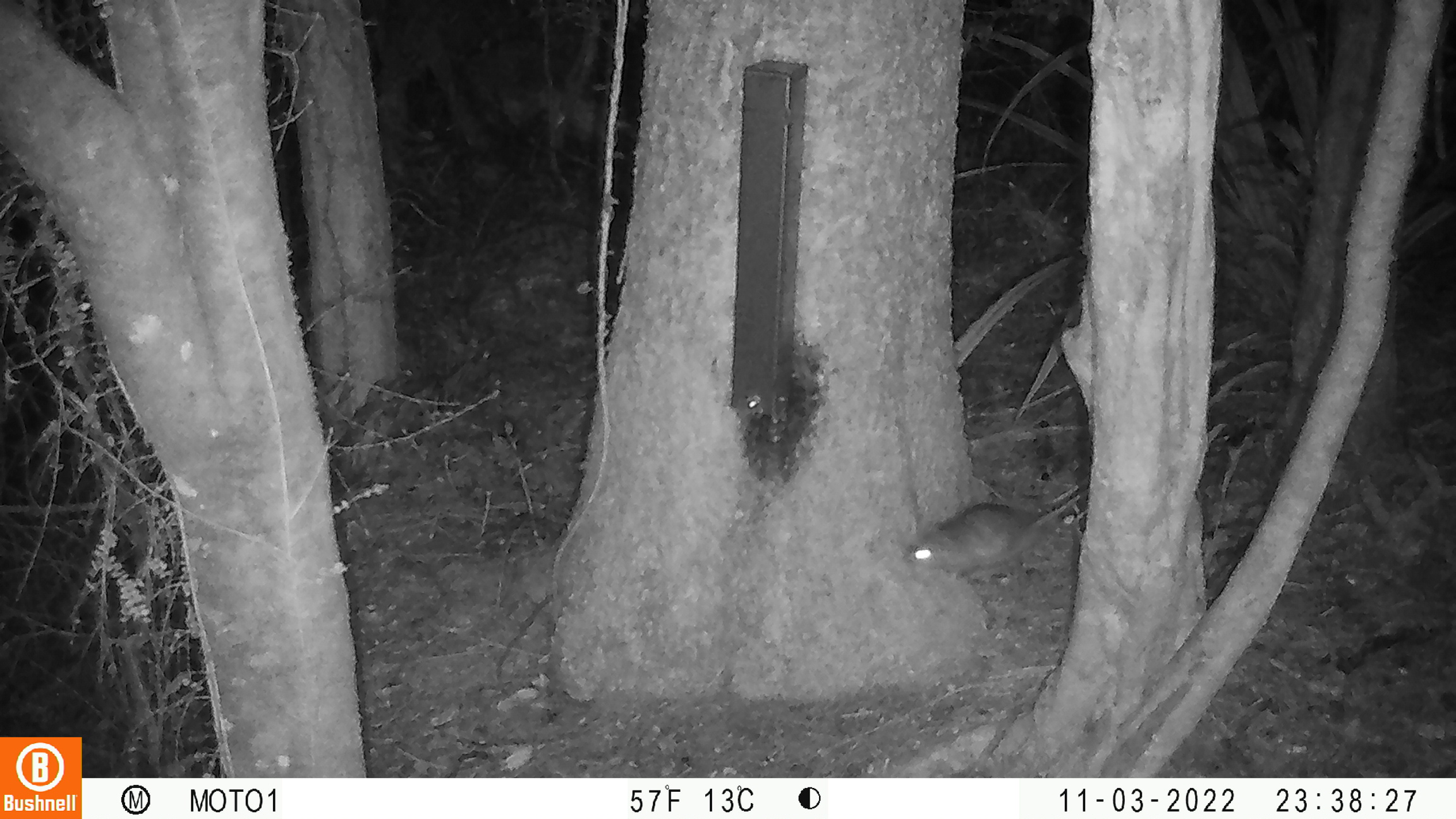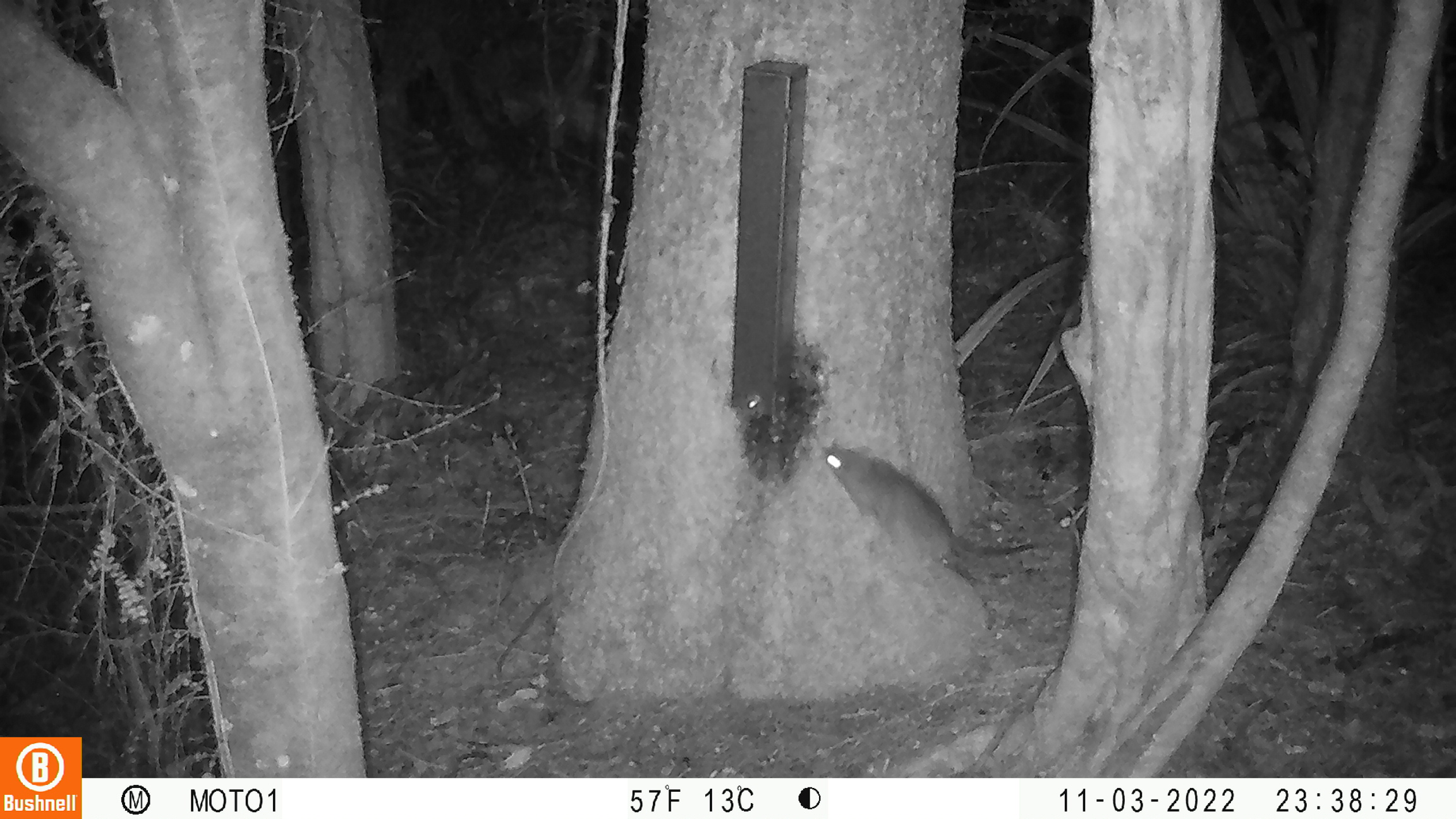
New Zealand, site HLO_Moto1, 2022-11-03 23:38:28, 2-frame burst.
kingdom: Animalia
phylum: Chordata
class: Mammalia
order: Rodentia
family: Muridae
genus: Rattus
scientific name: Rattus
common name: rat